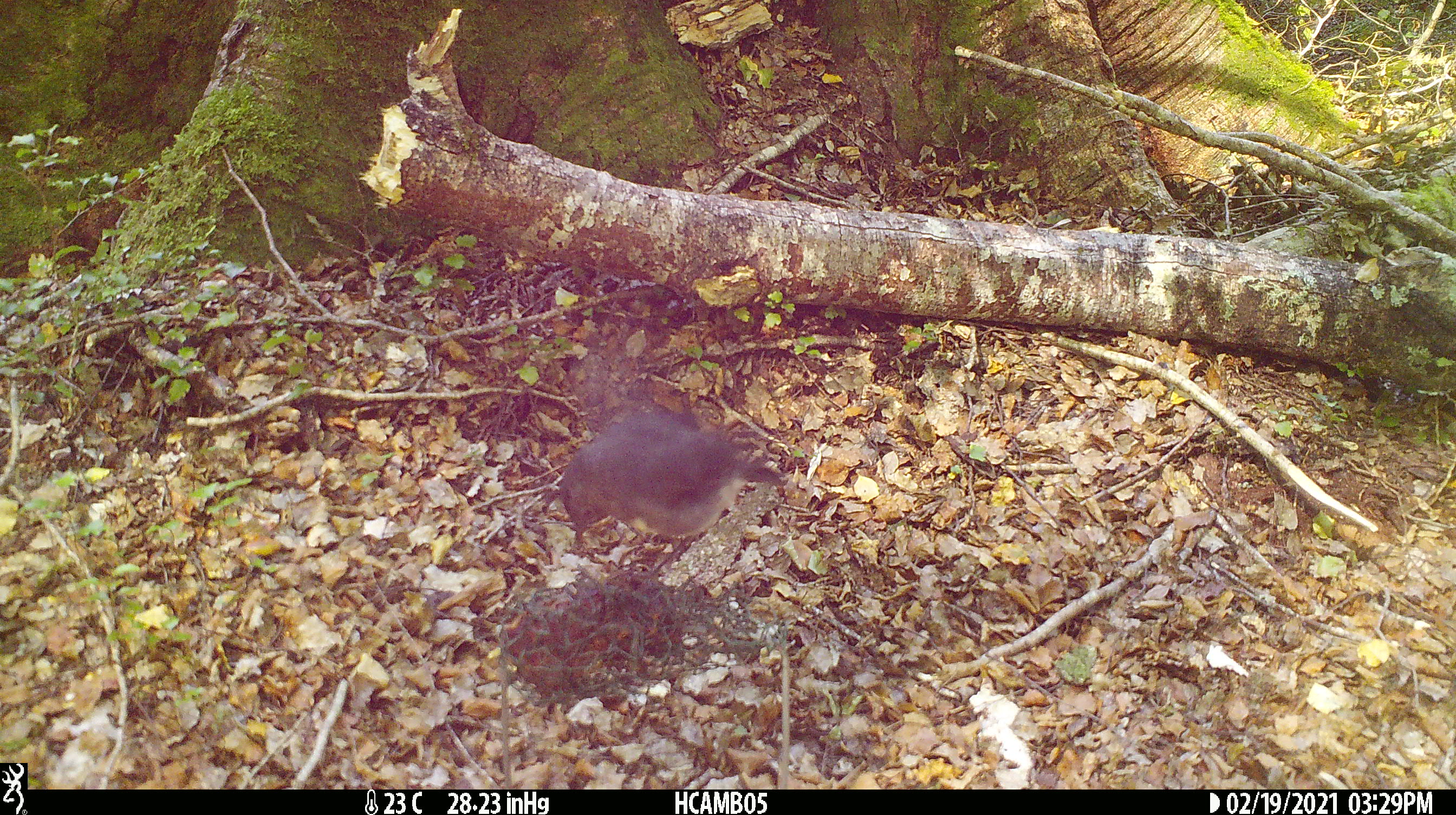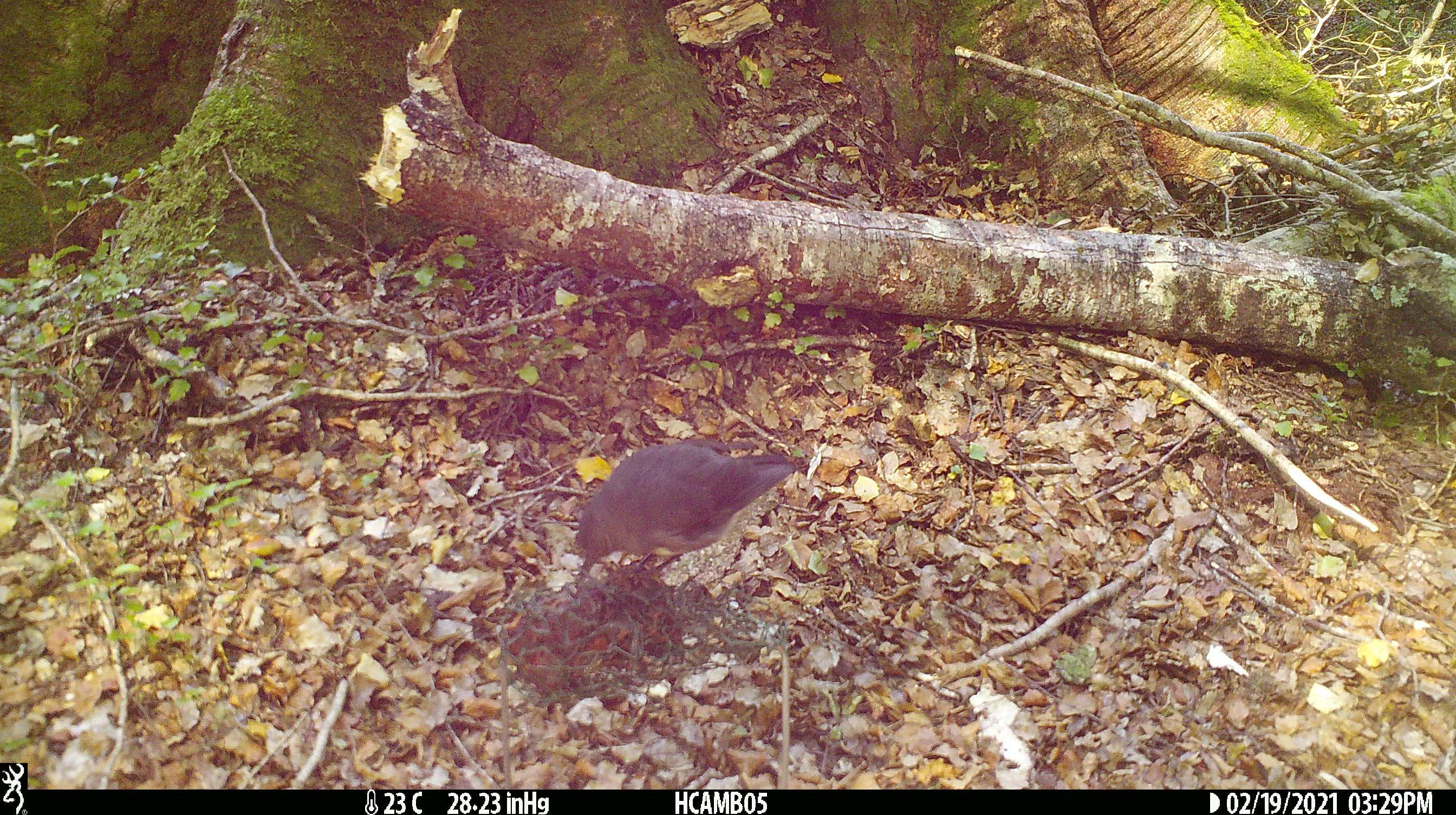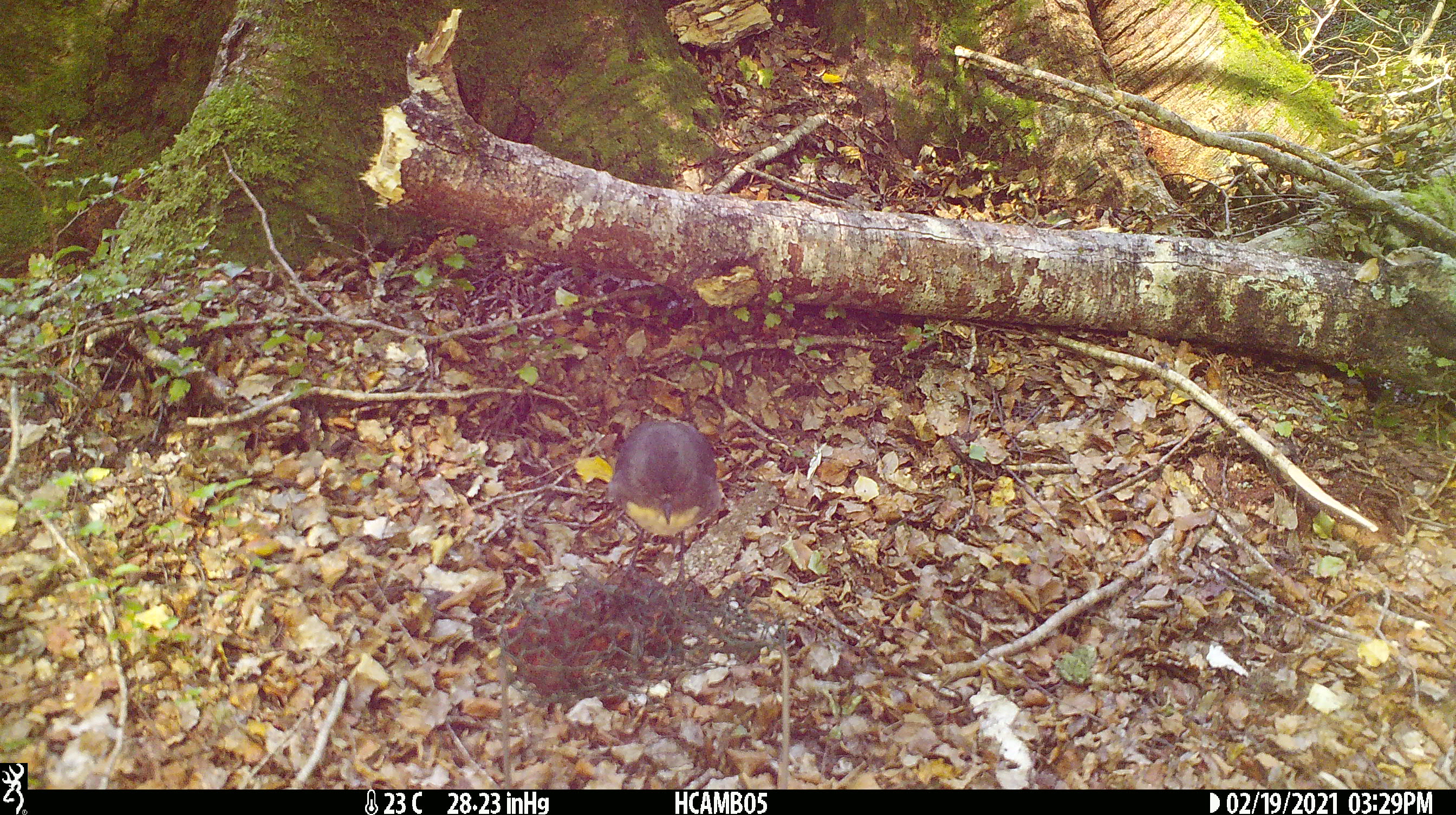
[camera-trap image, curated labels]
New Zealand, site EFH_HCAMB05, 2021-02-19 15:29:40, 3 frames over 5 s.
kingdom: Animalia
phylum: Chordata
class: Aves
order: Passeriformes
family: Petroicidae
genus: Petroica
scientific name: Petroica australis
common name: new zealand robin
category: robin